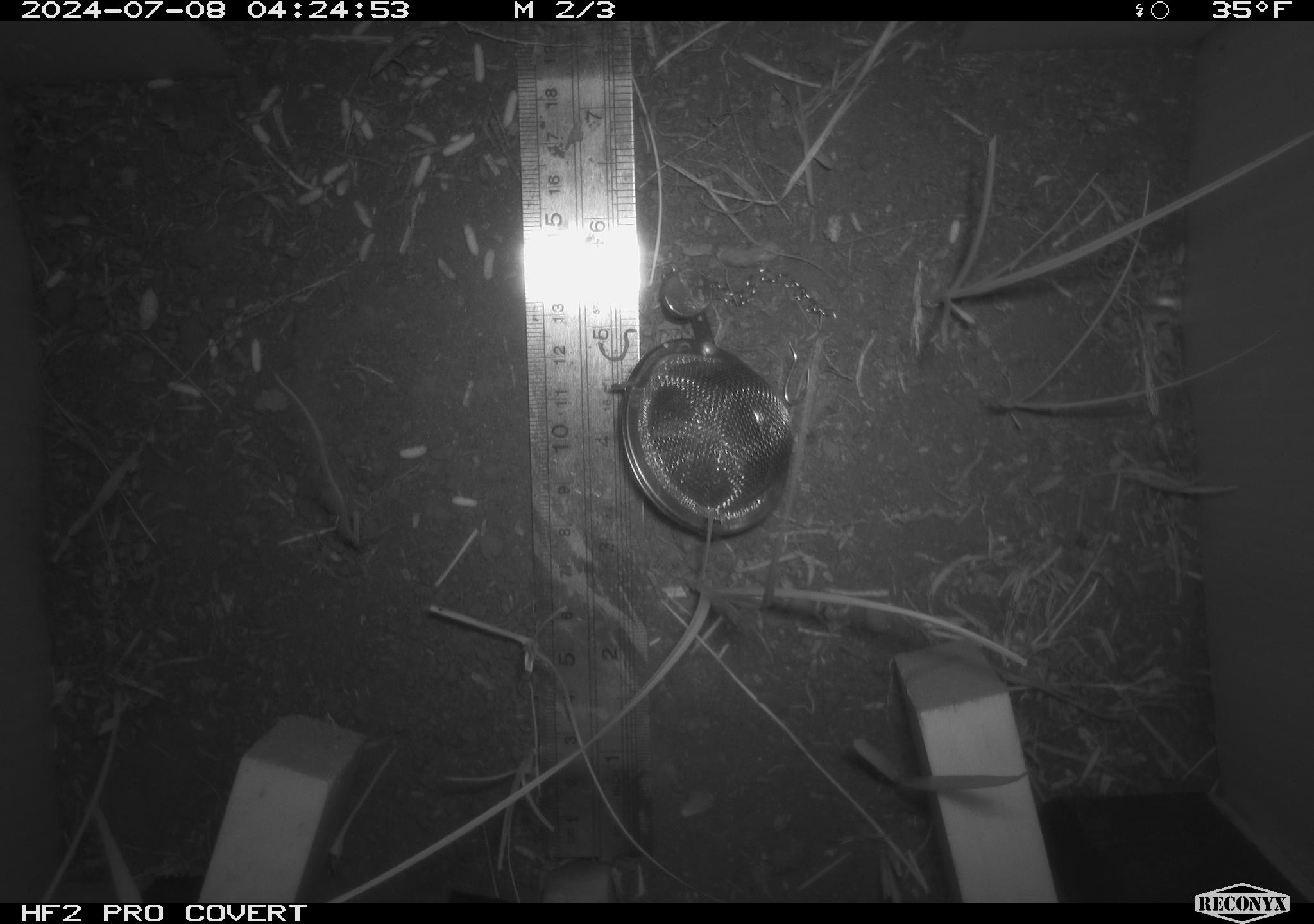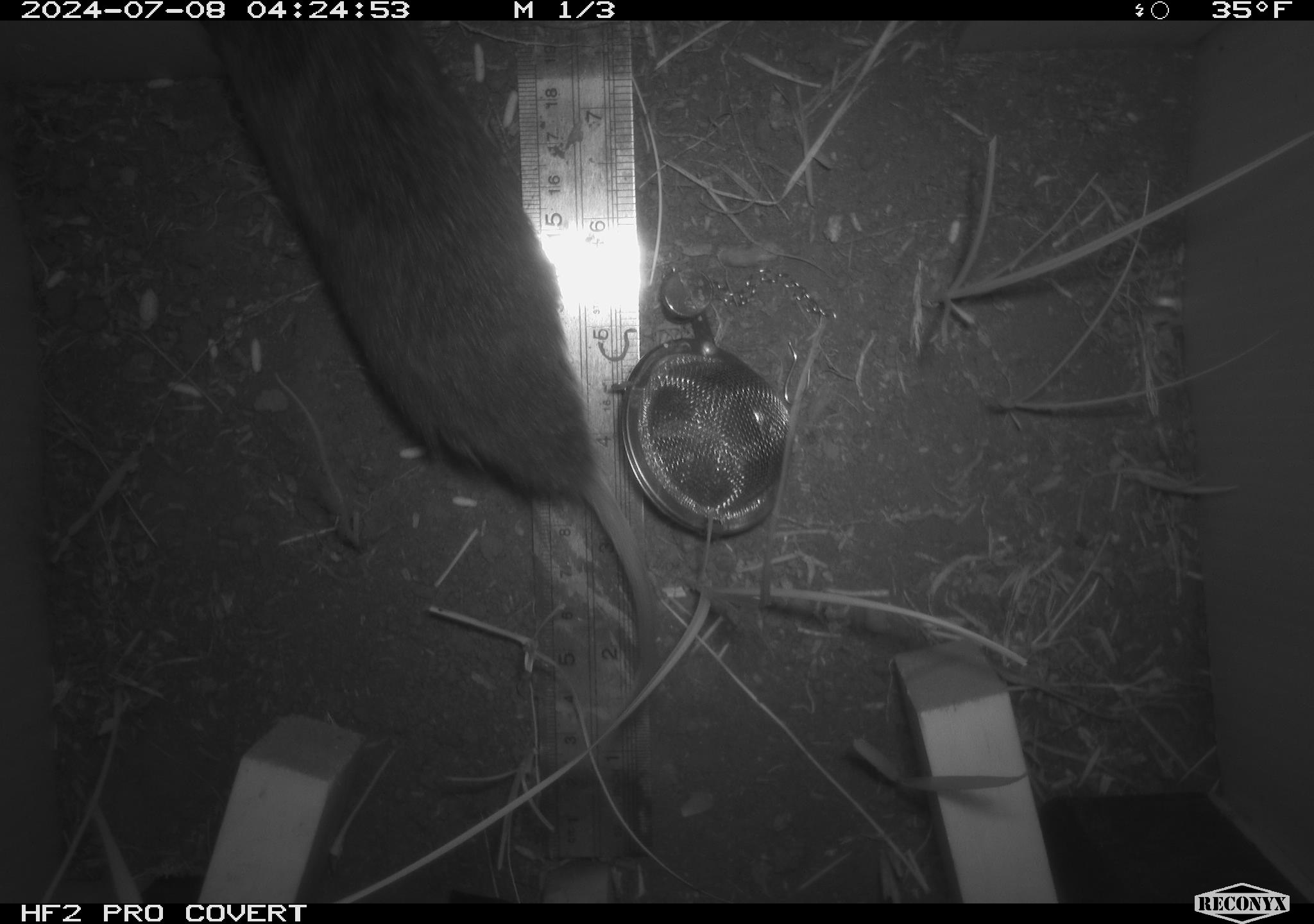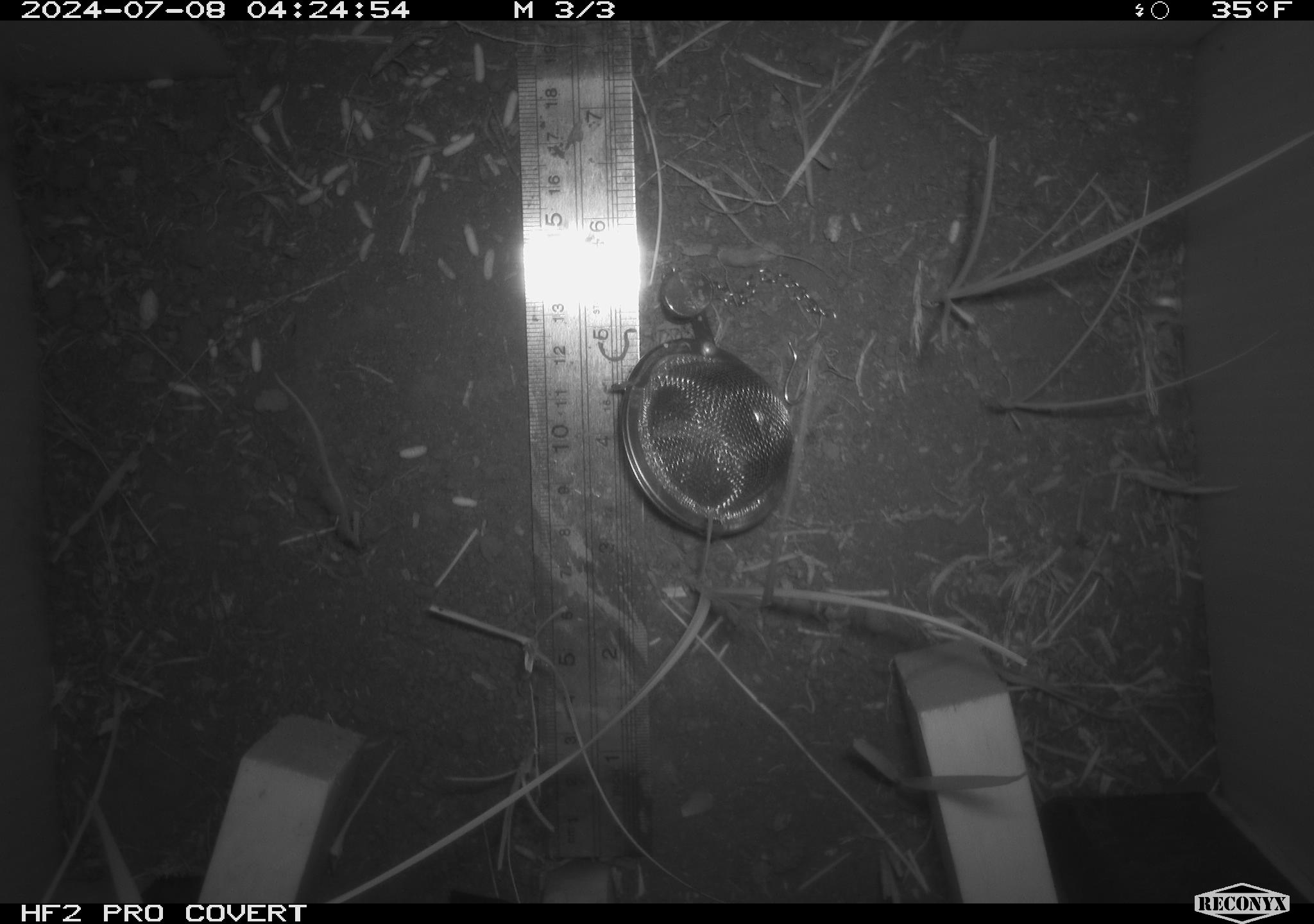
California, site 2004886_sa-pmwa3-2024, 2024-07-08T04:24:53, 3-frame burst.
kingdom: Animalia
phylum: Chordata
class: Mammalia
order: Rodentia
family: Cricetidae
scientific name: Arvicolinae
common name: voles, lemmings, and muskrats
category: arvicolinae subfamily